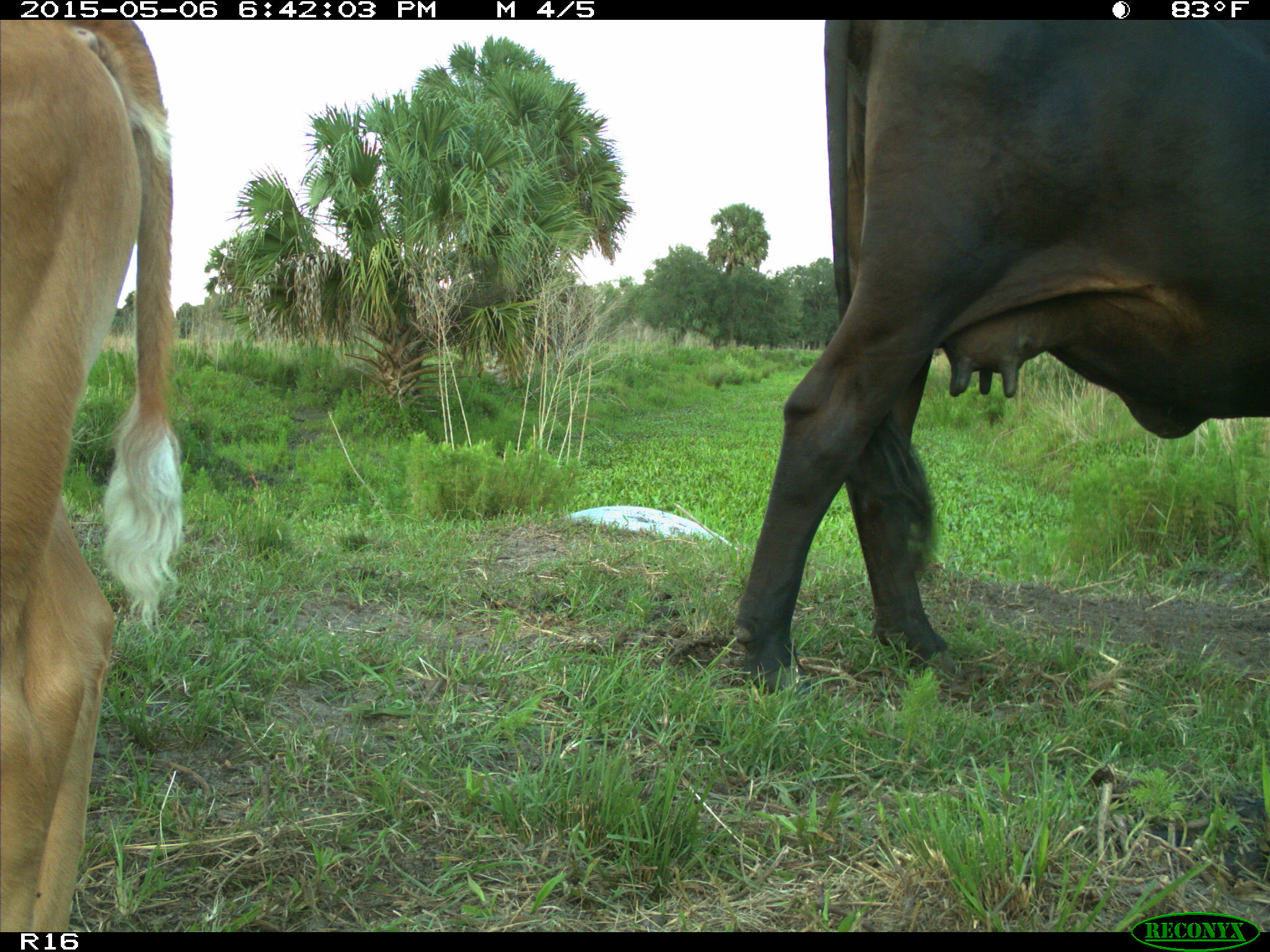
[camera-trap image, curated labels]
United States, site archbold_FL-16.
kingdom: Animalia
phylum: Chordata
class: Mammalia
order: Artiodactyla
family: Bovidae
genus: Bos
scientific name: Bos taurus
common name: domestic cow